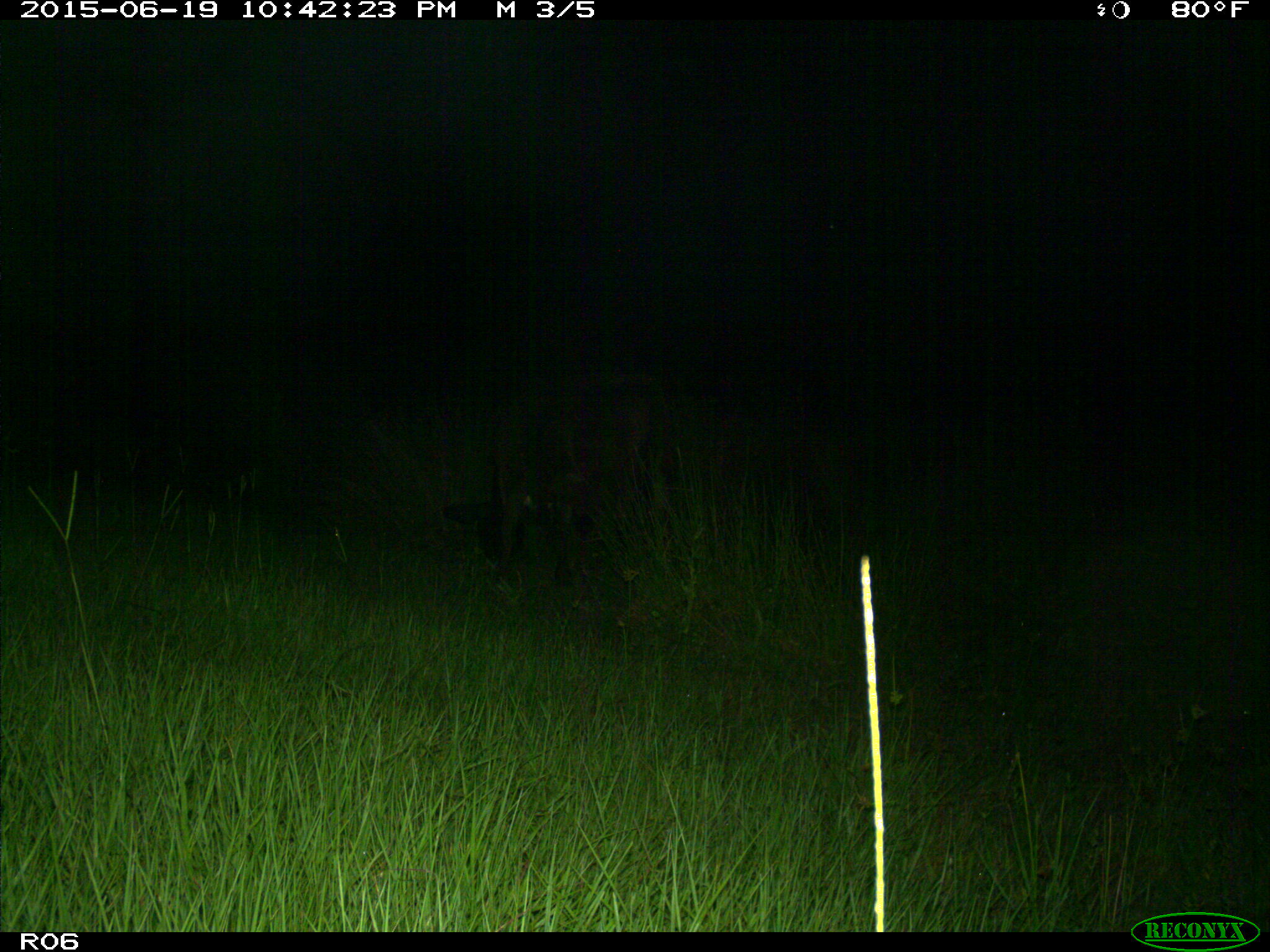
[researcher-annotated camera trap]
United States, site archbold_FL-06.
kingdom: Animalia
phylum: Chordata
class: Mammalia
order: Artiodactyla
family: Bovidae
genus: Bos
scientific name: Bos taurus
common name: domestic cow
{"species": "Bos taurus (domestic cow)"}